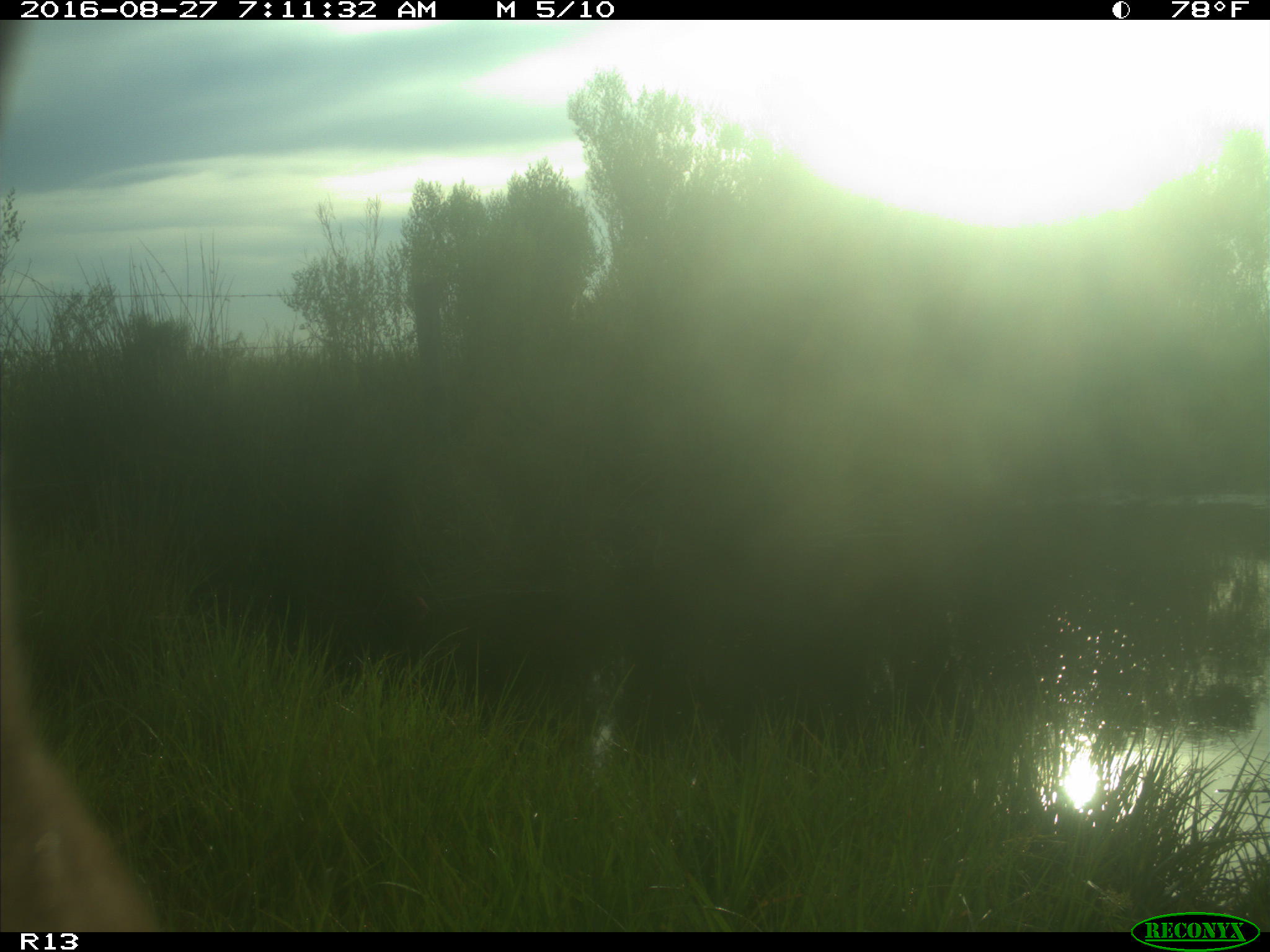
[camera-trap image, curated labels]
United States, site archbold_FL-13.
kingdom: Animalia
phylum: Chordata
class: Mammalia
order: Artiodactyla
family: Bovidae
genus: Bos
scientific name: Bos taurus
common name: domestic cow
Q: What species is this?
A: Bos taurus (domestic cow).